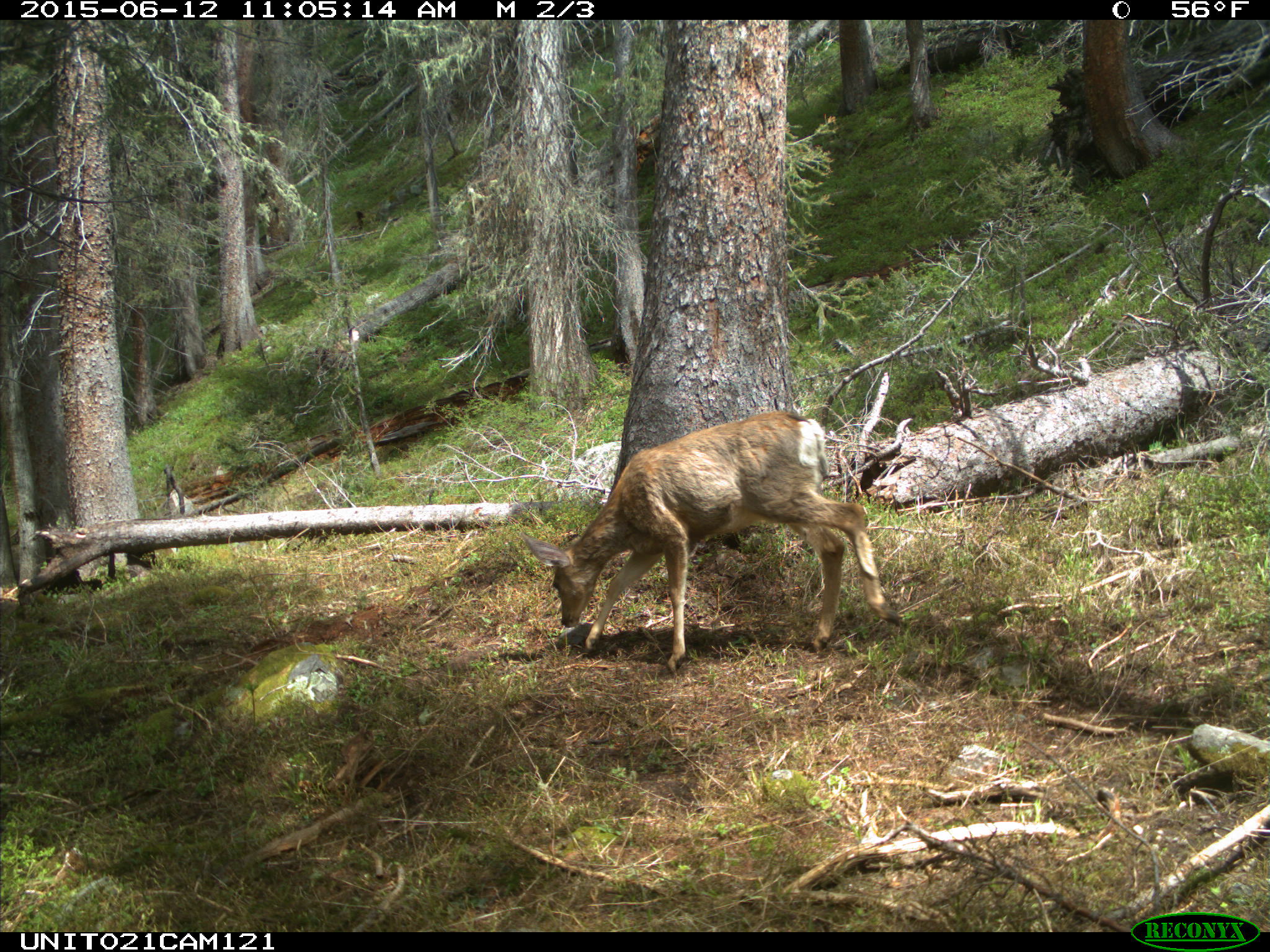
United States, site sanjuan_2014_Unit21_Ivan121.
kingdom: Animalia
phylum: Chordata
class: Mammalia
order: Artiodactyla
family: Cervidae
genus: Odocoileus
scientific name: Odocoileus hemionus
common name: mule deer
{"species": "Odocoileus hemionus (mule deer)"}